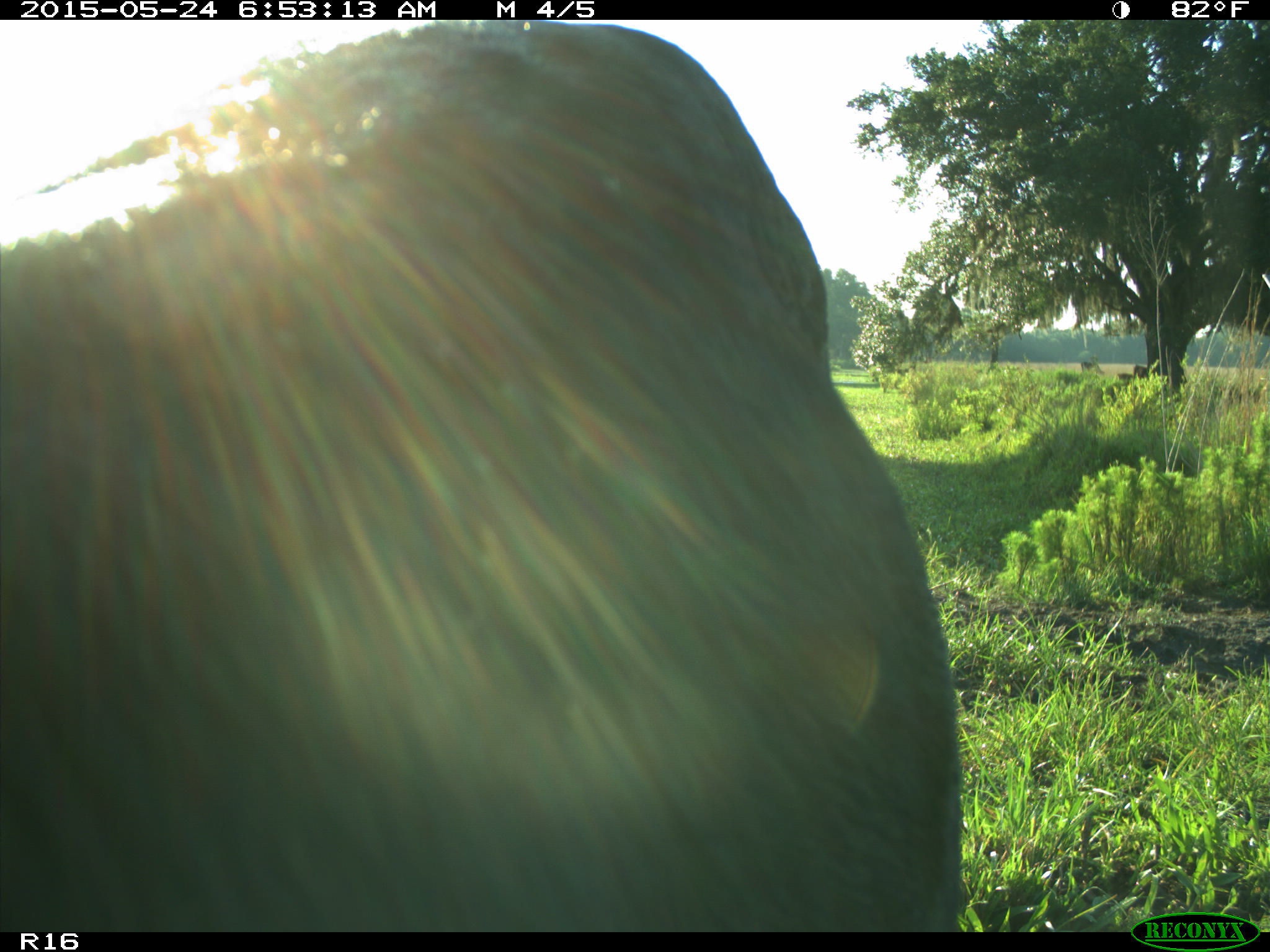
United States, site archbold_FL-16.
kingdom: Animalia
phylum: Chordata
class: Mammalia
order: Artiodactyla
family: Bovidae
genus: Bos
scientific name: Bos taurus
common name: domestic cow